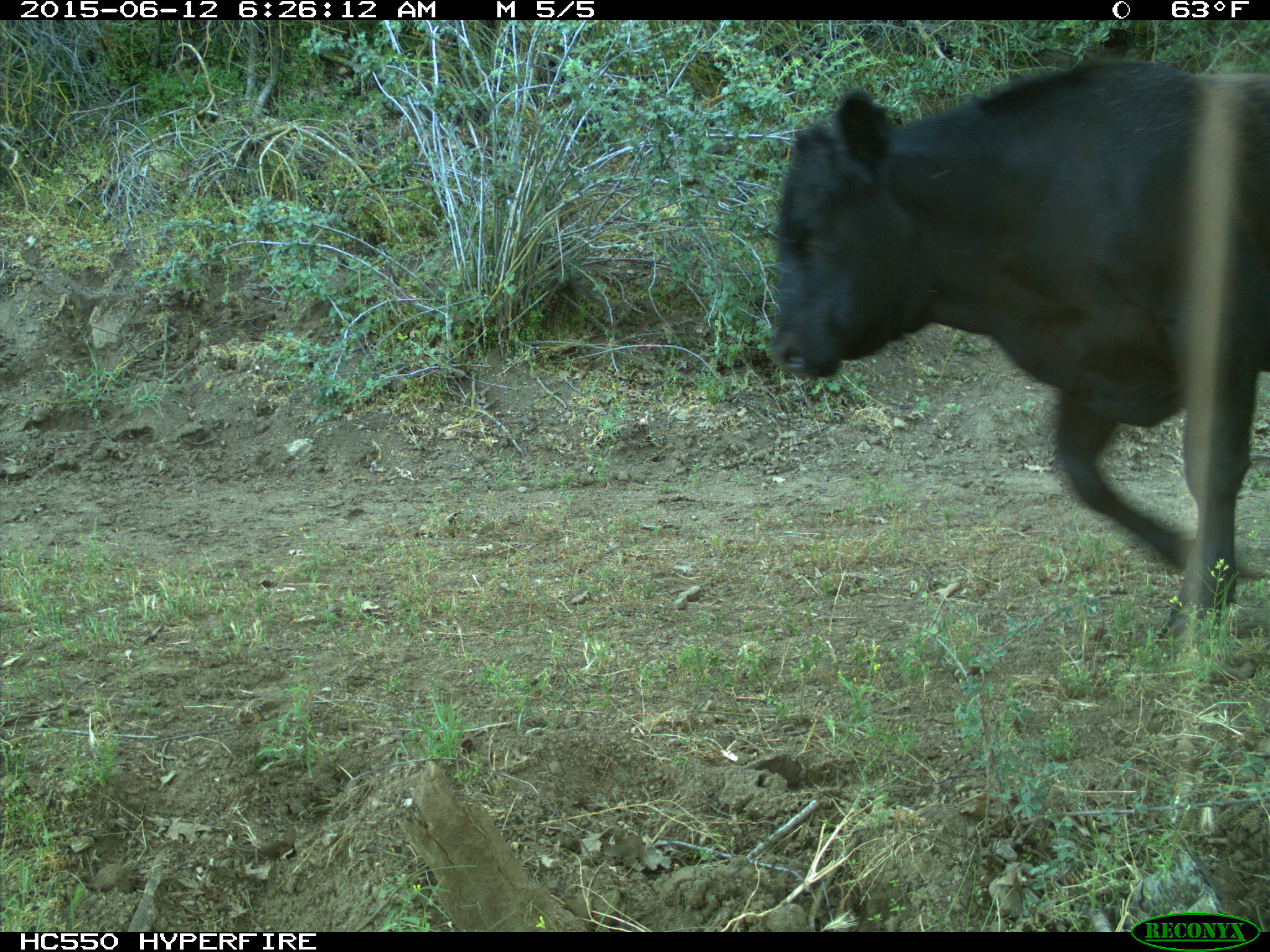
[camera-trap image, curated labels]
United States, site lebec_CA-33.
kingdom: Animalia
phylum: Chordata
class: Mammalia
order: Artiodactyla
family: Bovidae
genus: Bos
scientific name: Bos taurus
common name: domestic cow